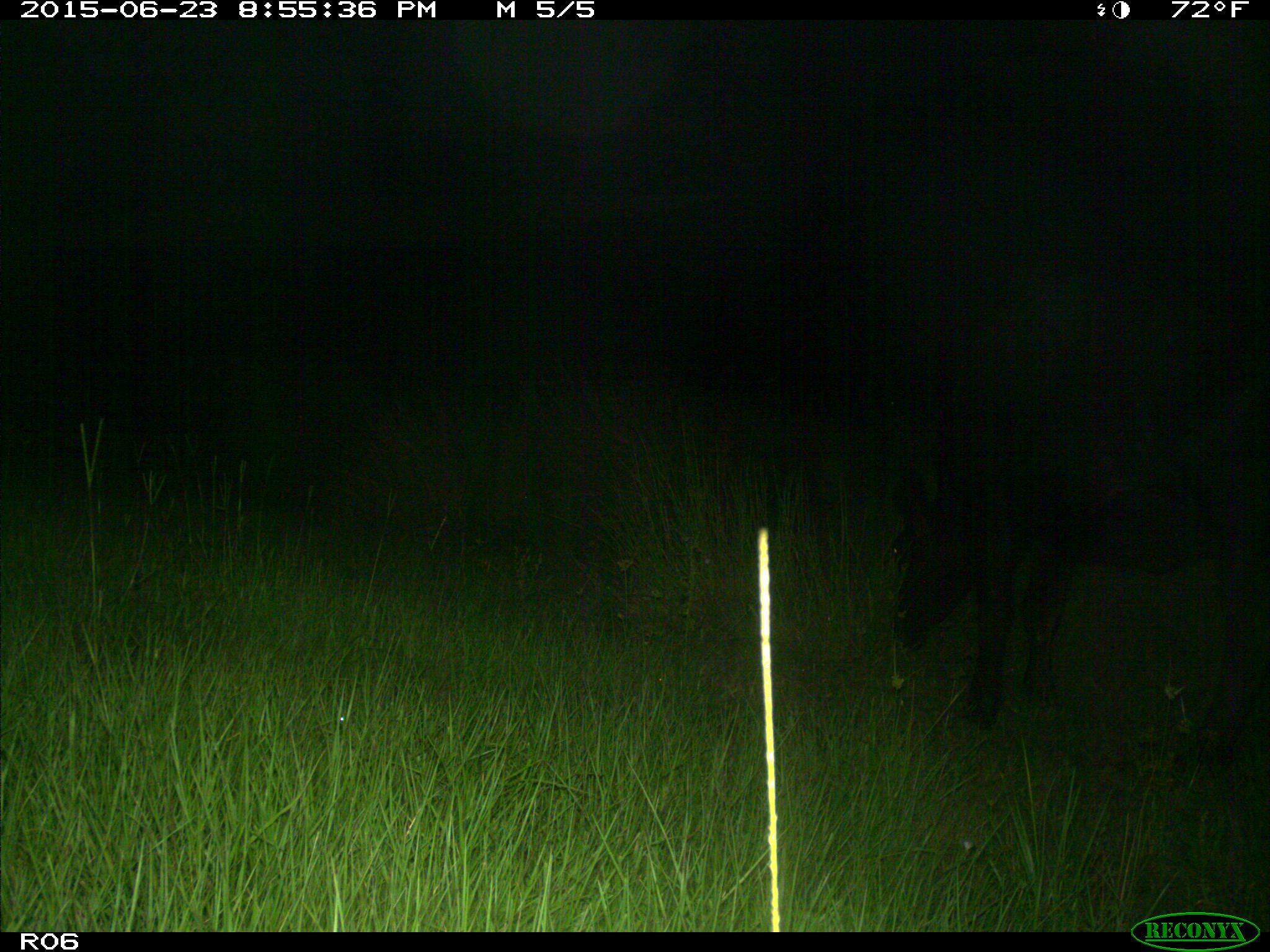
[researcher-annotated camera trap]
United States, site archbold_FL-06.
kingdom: Animalia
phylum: Chordata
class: Mammalia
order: Artiodactyla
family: Bovidae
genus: Bos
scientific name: Bos taurus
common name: domestic cow